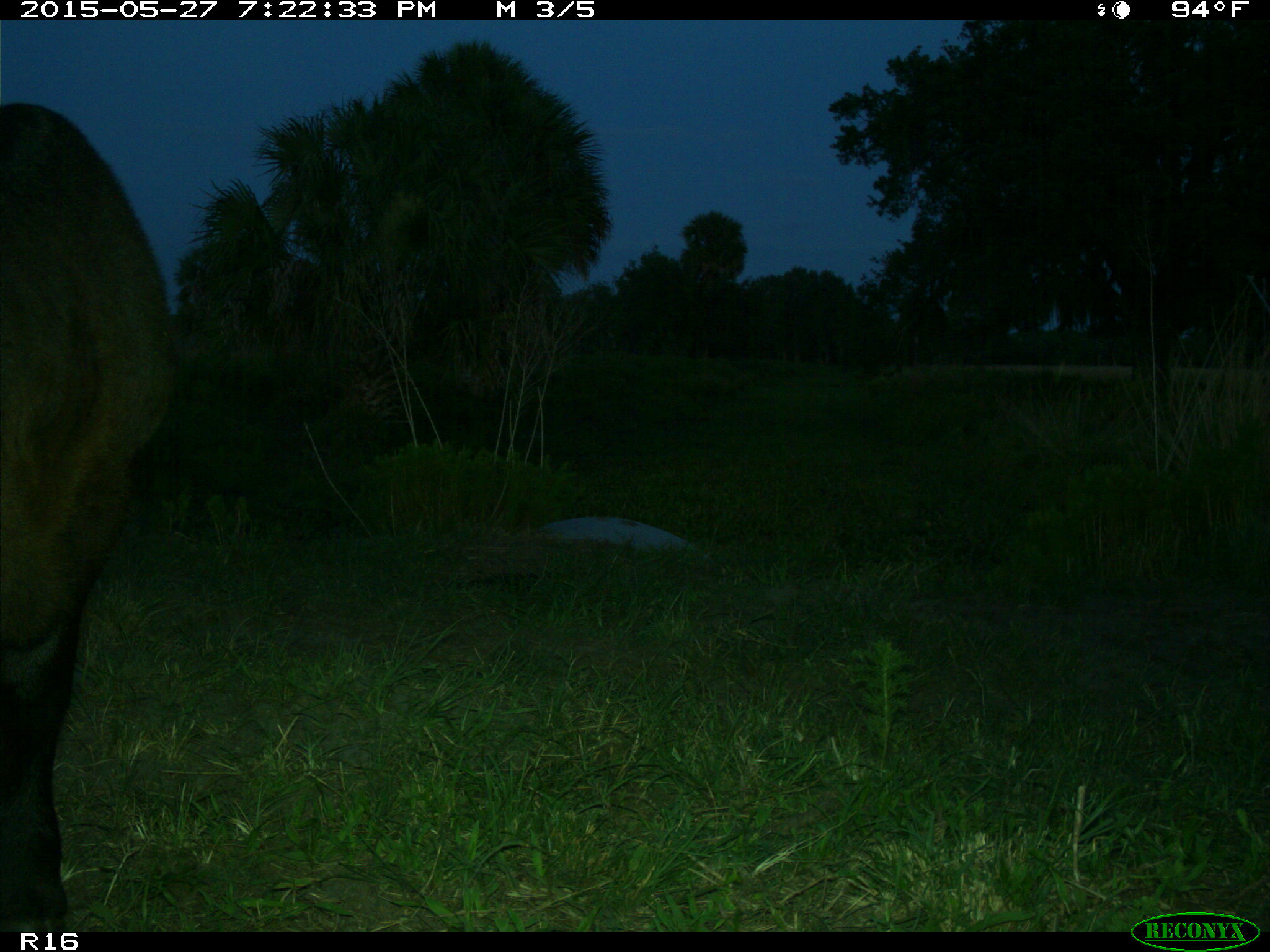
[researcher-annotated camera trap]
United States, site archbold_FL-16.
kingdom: Animalia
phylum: Chordata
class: Mammalia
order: Artiodactyla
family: Bovidae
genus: Bos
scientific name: Bos taurus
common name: domestic cow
Bos taurus (domestic cow).